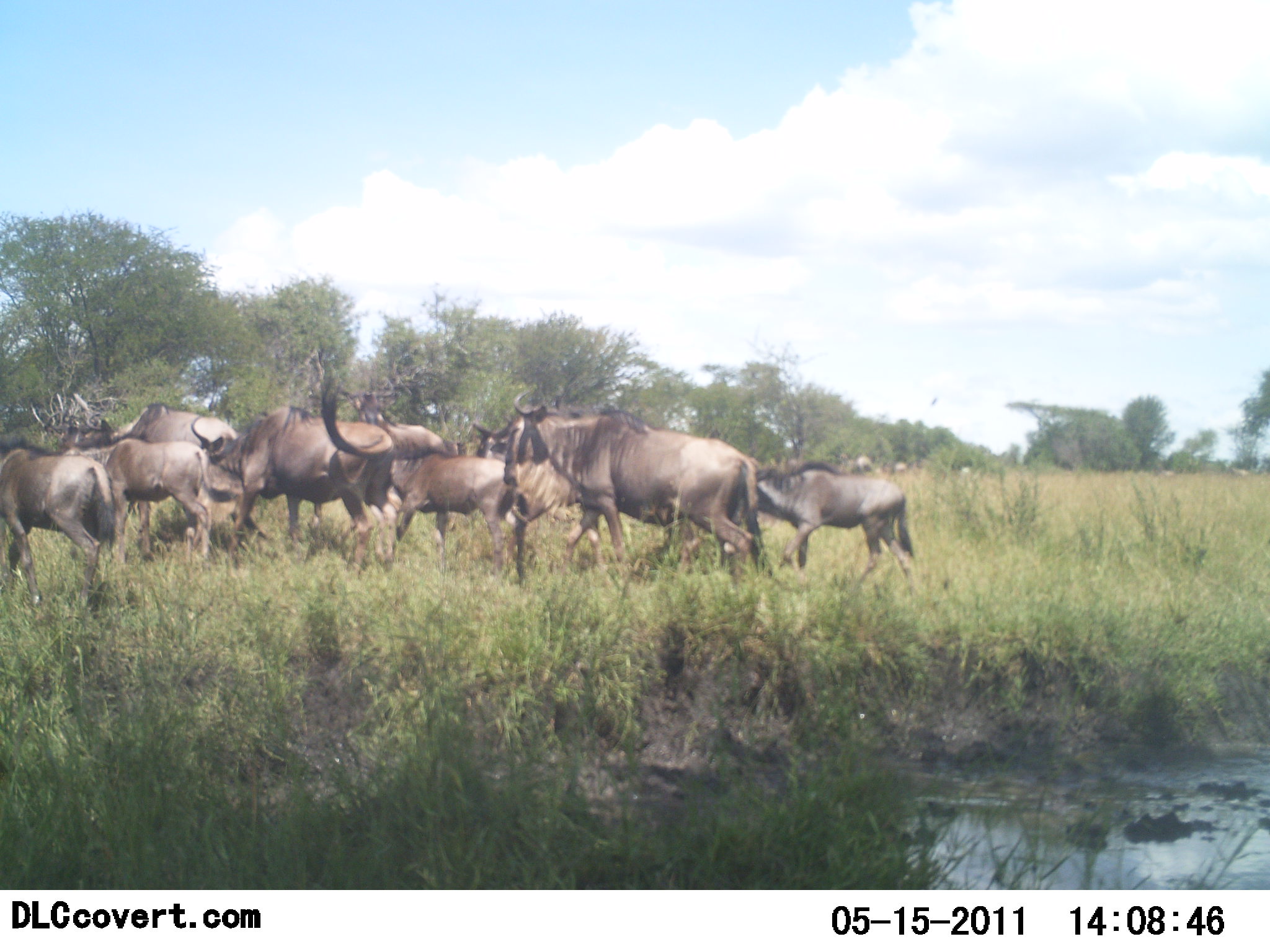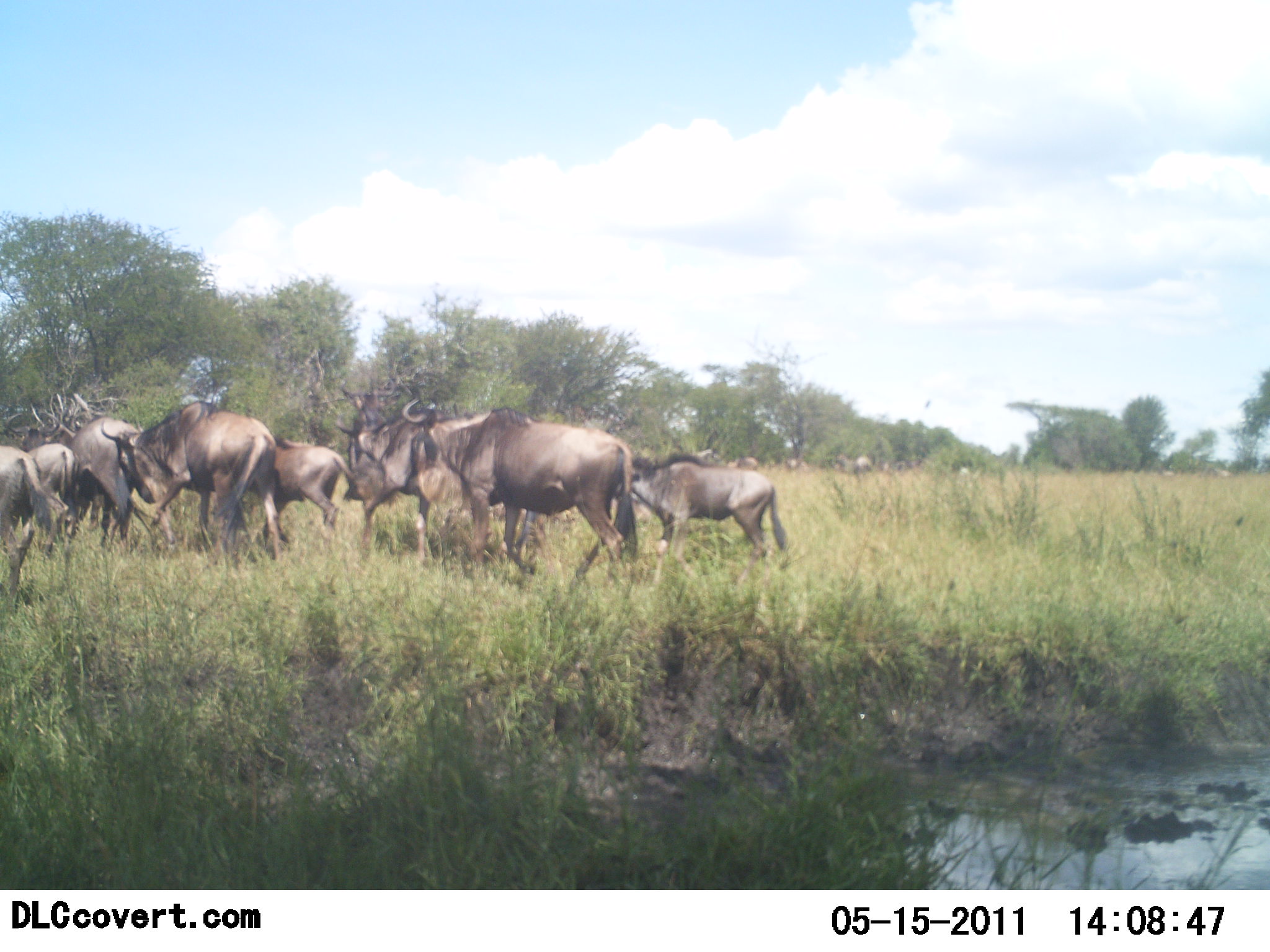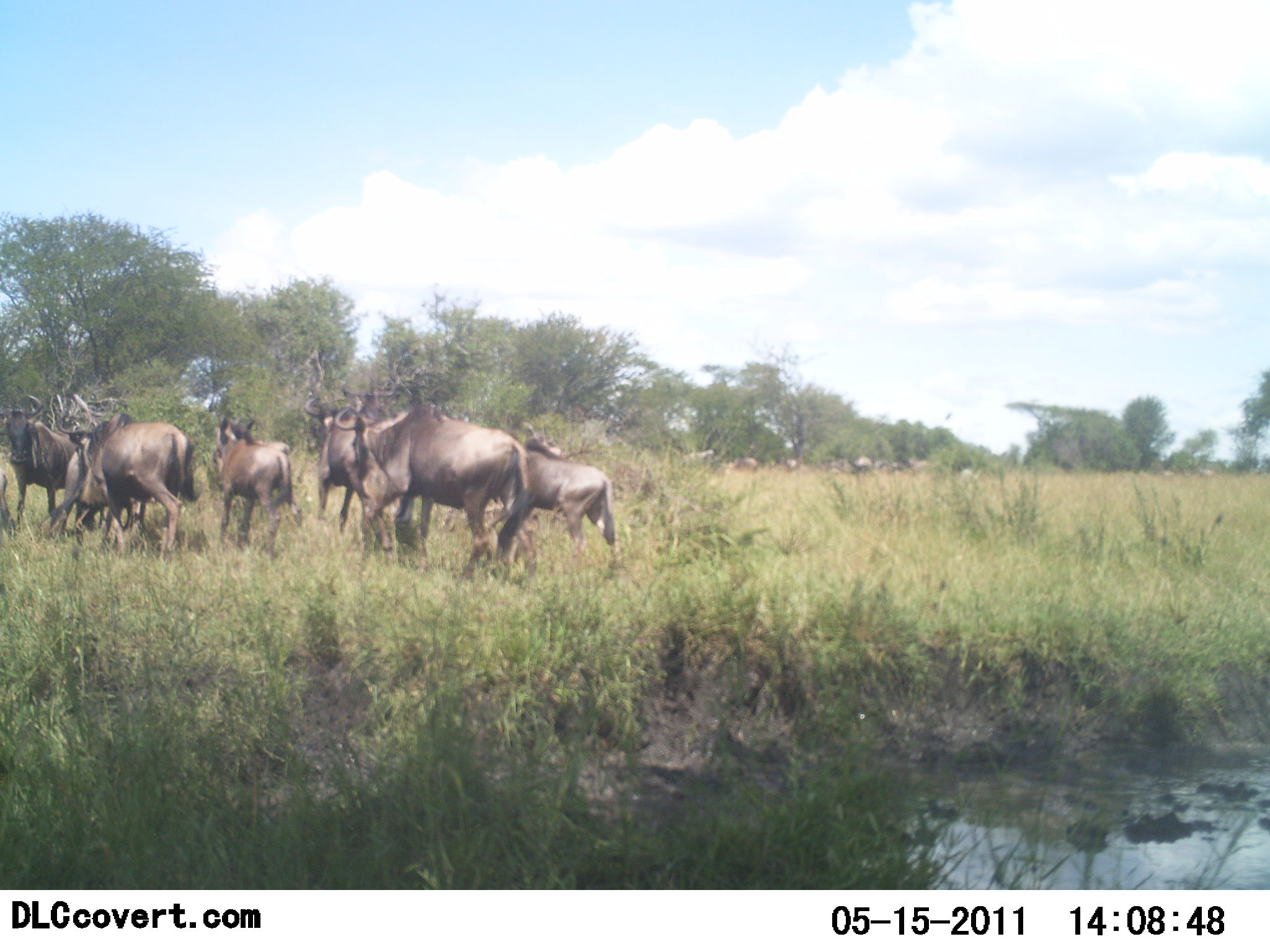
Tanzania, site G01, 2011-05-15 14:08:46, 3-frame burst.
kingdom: Animalia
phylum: Chordata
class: Mammalia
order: Artiodactyla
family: Bovidae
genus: Connochaetes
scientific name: Connochaetes taurinus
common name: blue wildebeest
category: wildebeest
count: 11-50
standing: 8%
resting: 0%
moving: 92%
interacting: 0%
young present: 33%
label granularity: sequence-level